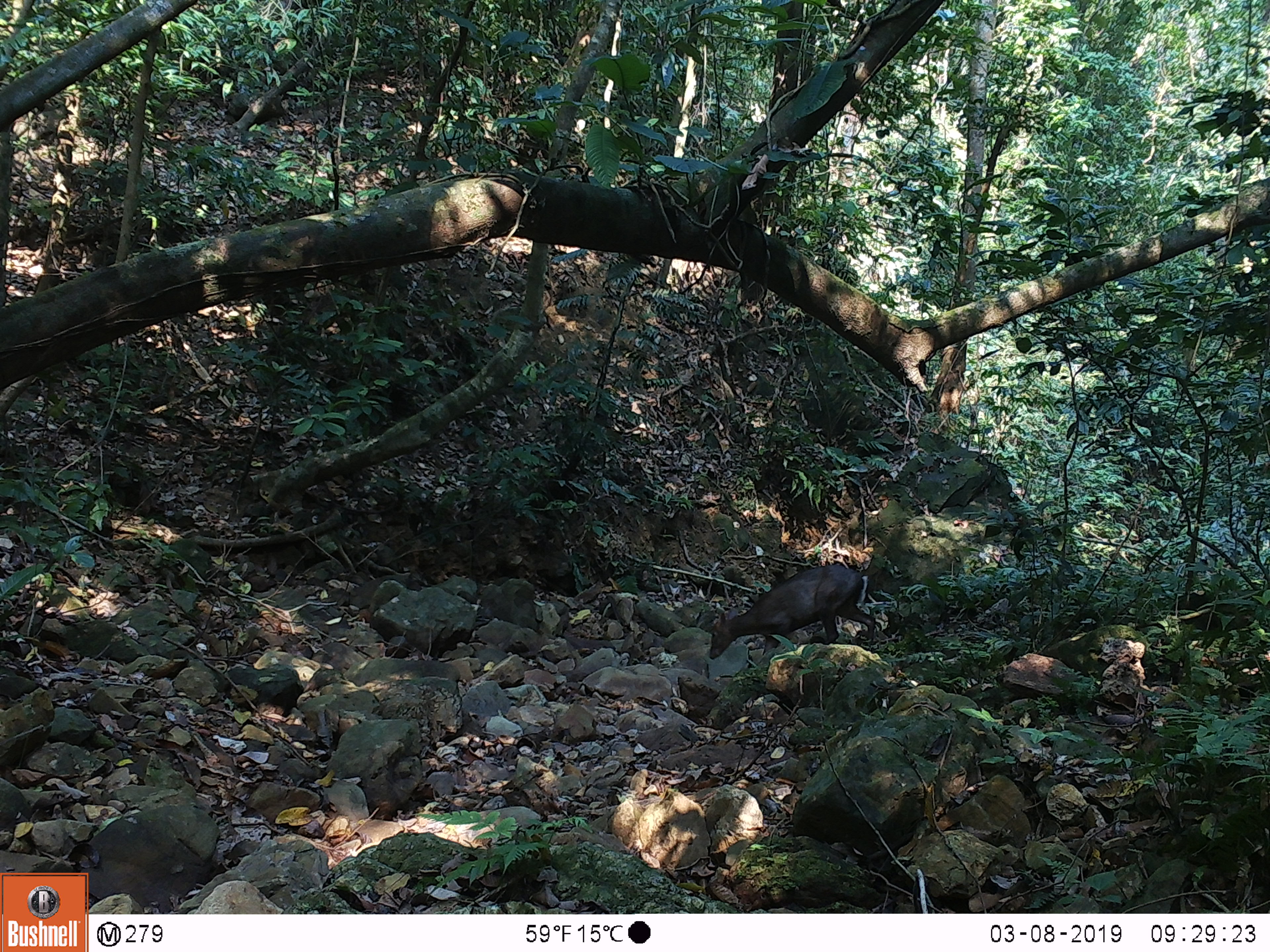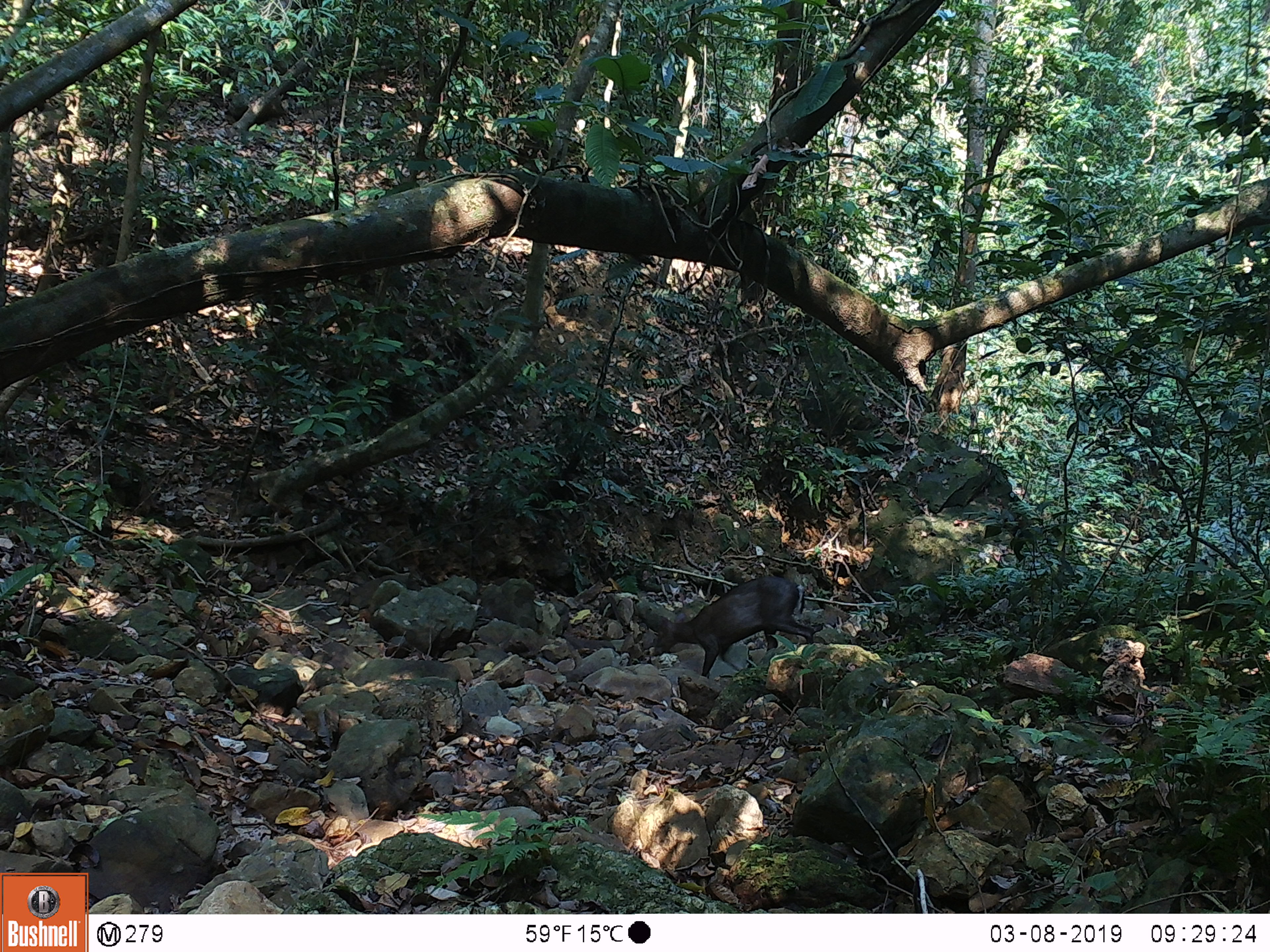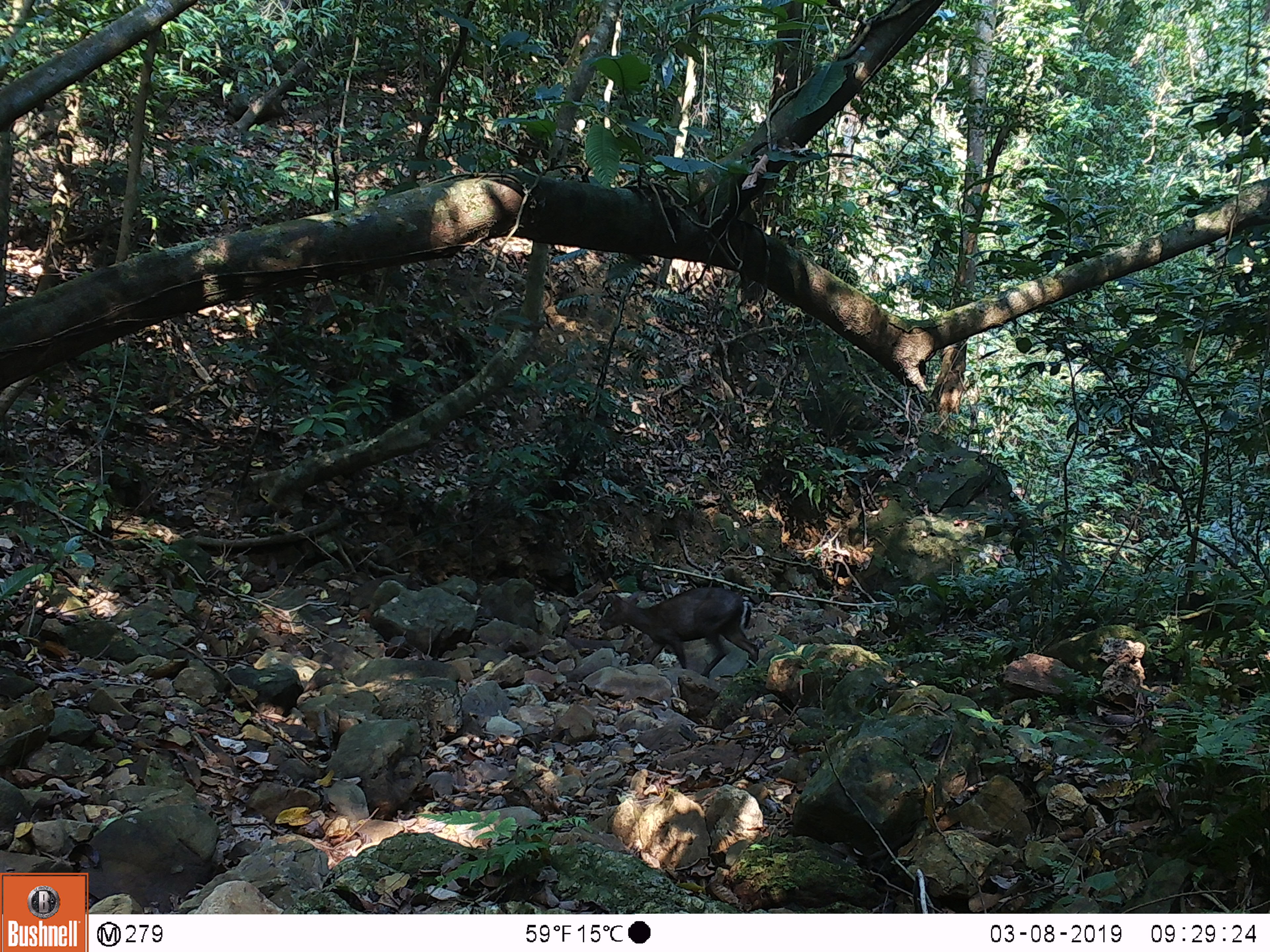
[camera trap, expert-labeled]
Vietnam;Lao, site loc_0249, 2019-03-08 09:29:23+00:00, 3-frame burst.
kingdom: Animalia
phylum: Chordata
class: Mammalia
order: Artiodactyla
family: Cervidae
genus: Muntiacus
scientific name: Muntiacus rooseveltorum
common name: roosevelt's muntjac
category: roosevelts muntjac group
Roosevelts muntjac group (roosevelt's muntjac) (Muntiacus rooseveltorum). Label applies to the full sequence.